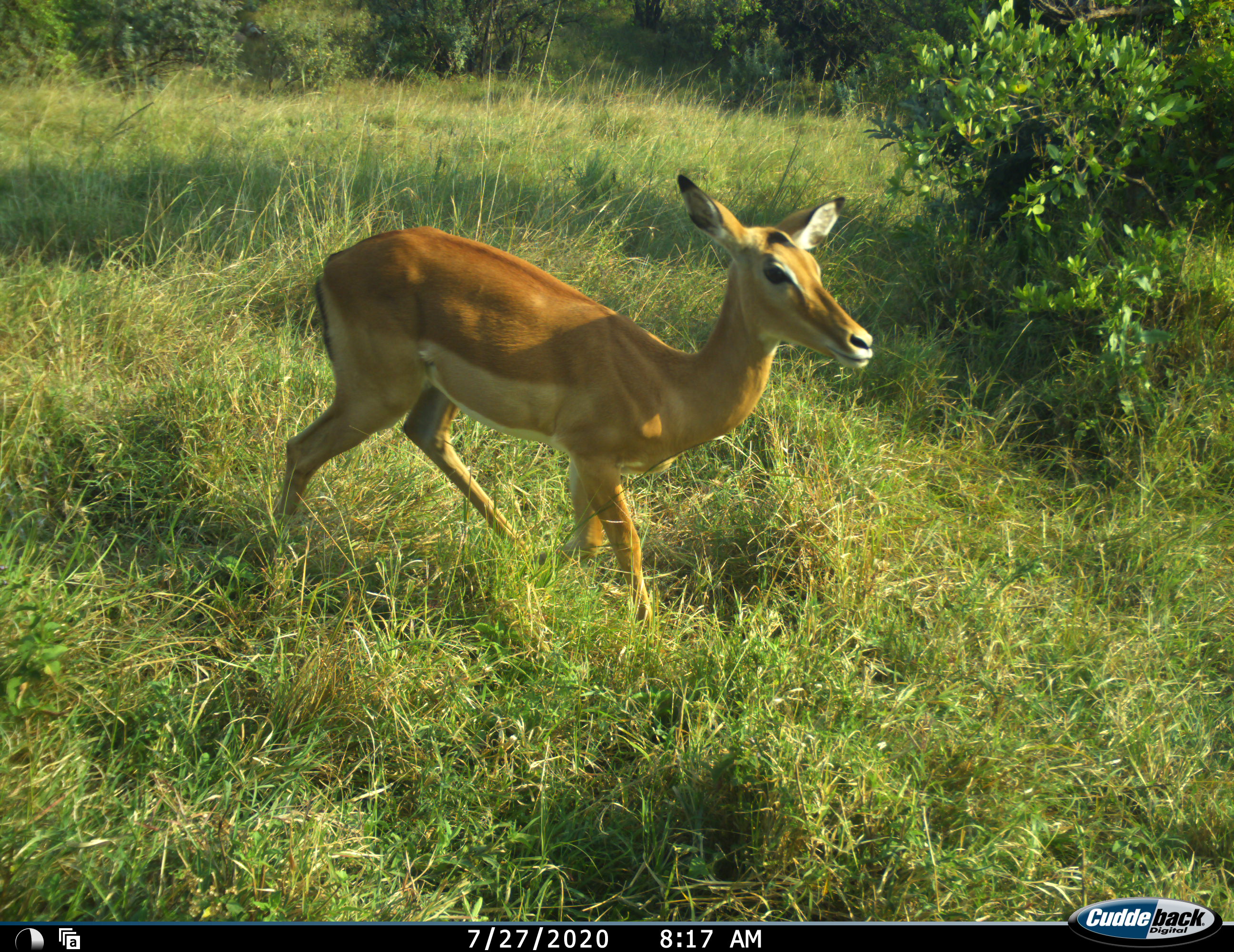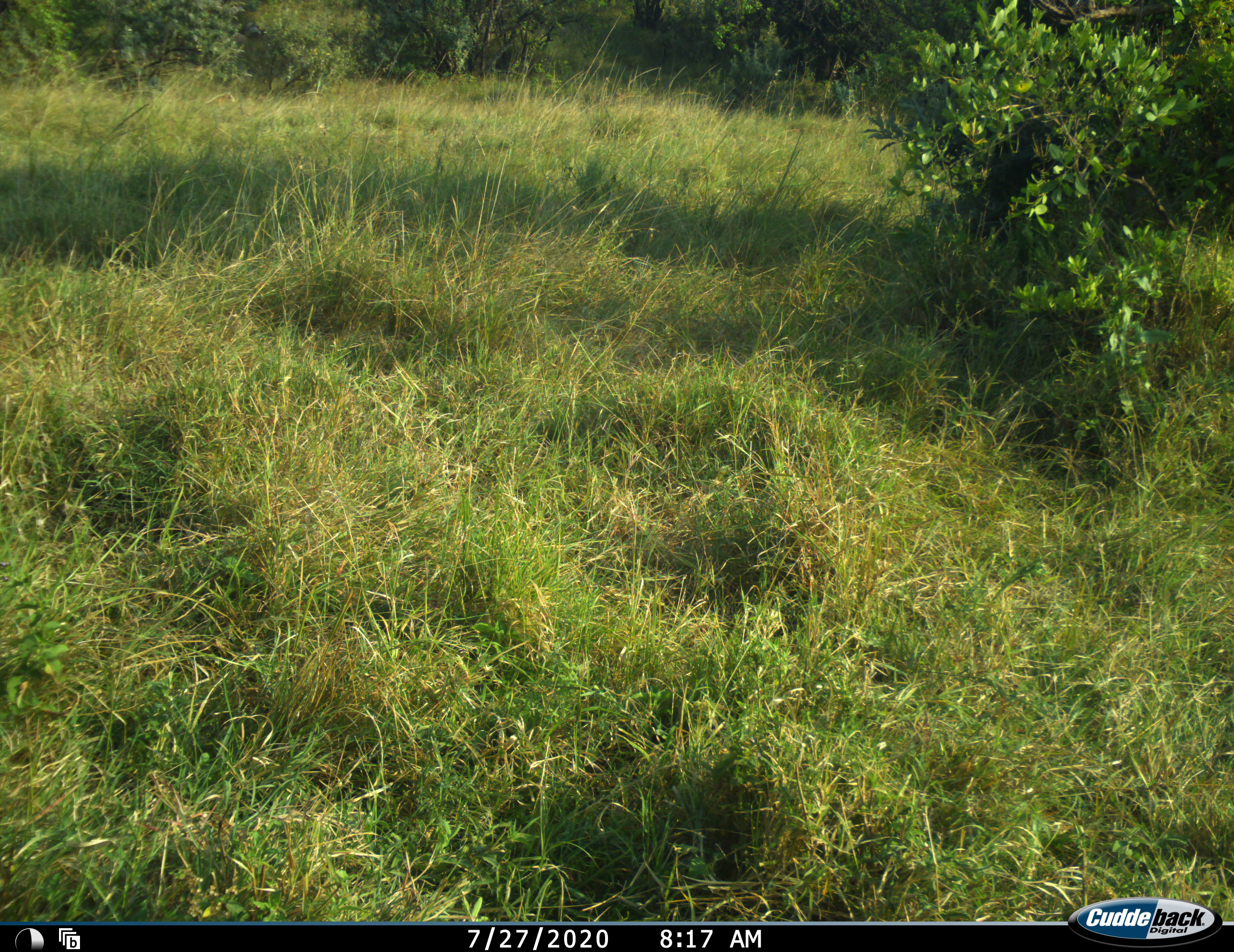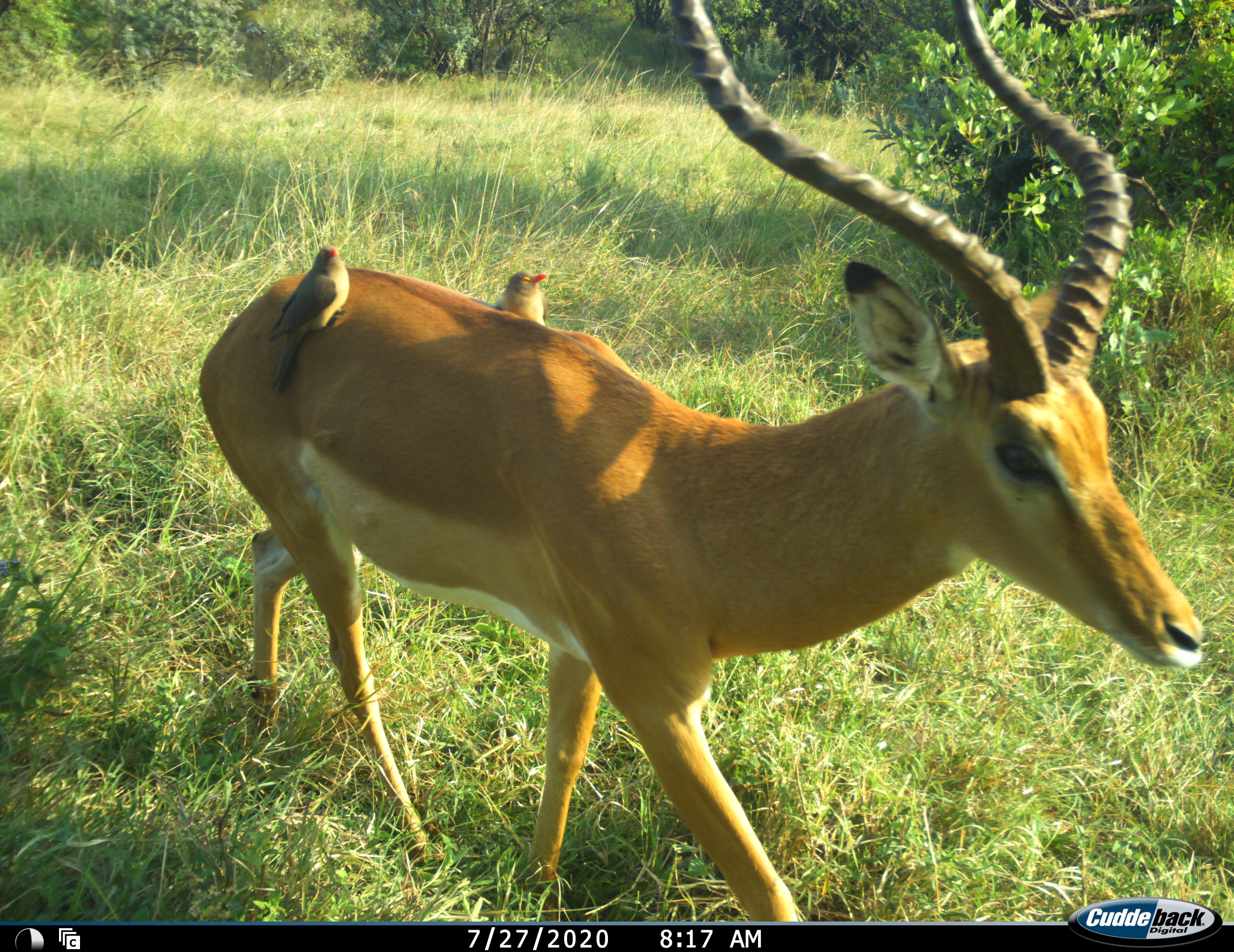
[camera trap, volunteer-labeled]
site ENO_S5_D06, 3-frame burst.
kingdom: Animalia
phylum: Chordata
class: Mammalia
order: Artiodactyla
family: Bovidae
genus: Aepyceros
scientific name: Aepyceros melampus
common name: impala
Impala (Aepyceros melampus), count 2. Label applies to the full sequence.